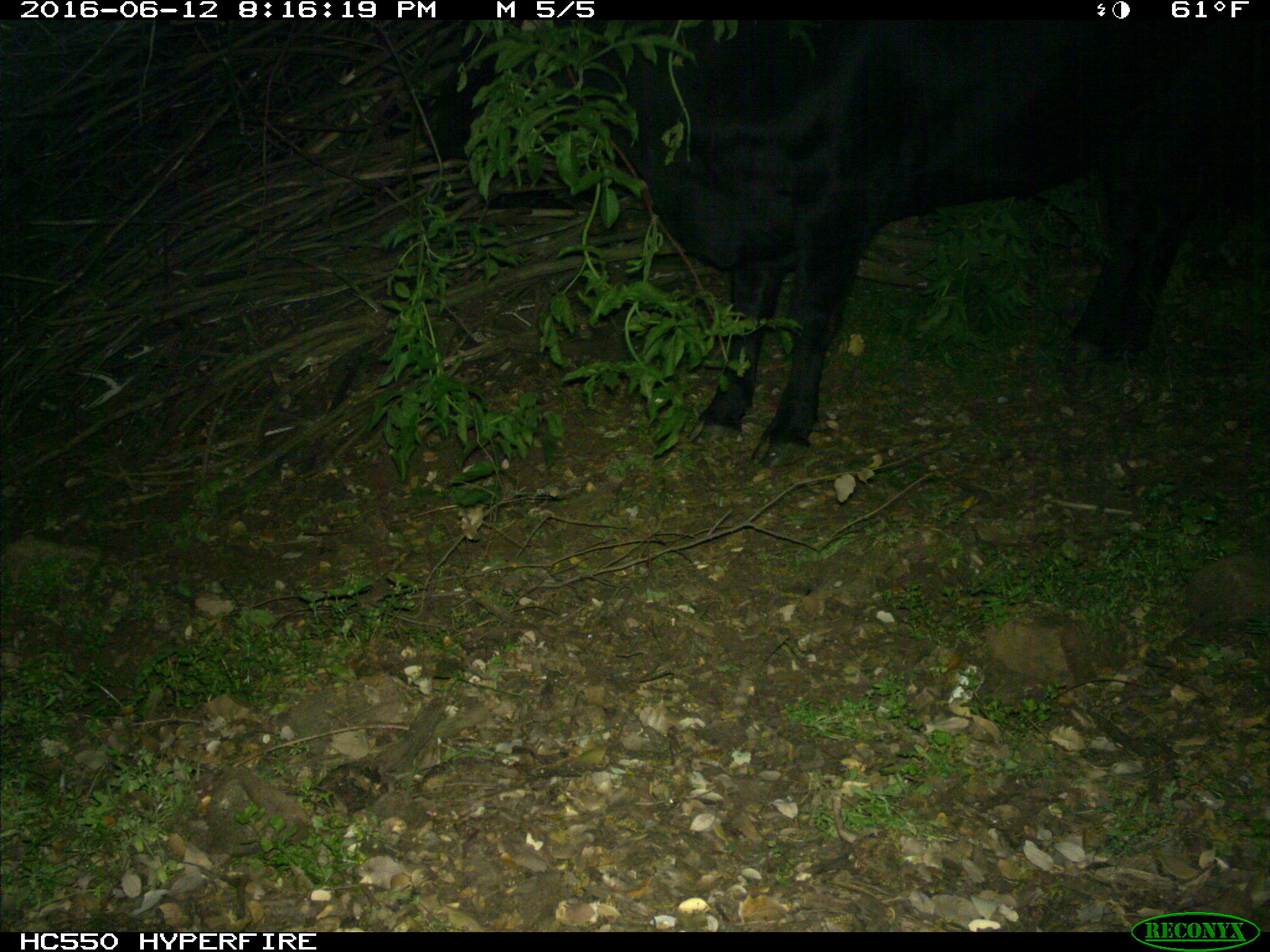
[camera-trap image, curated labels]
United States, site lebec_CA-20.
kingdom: Animalia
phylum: Chordata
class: Mammalia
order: Artiodactyla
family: Bovidae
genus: Bos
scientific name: Bos taurus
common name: domestic cow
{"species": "Bos taurus (domestic cow)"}